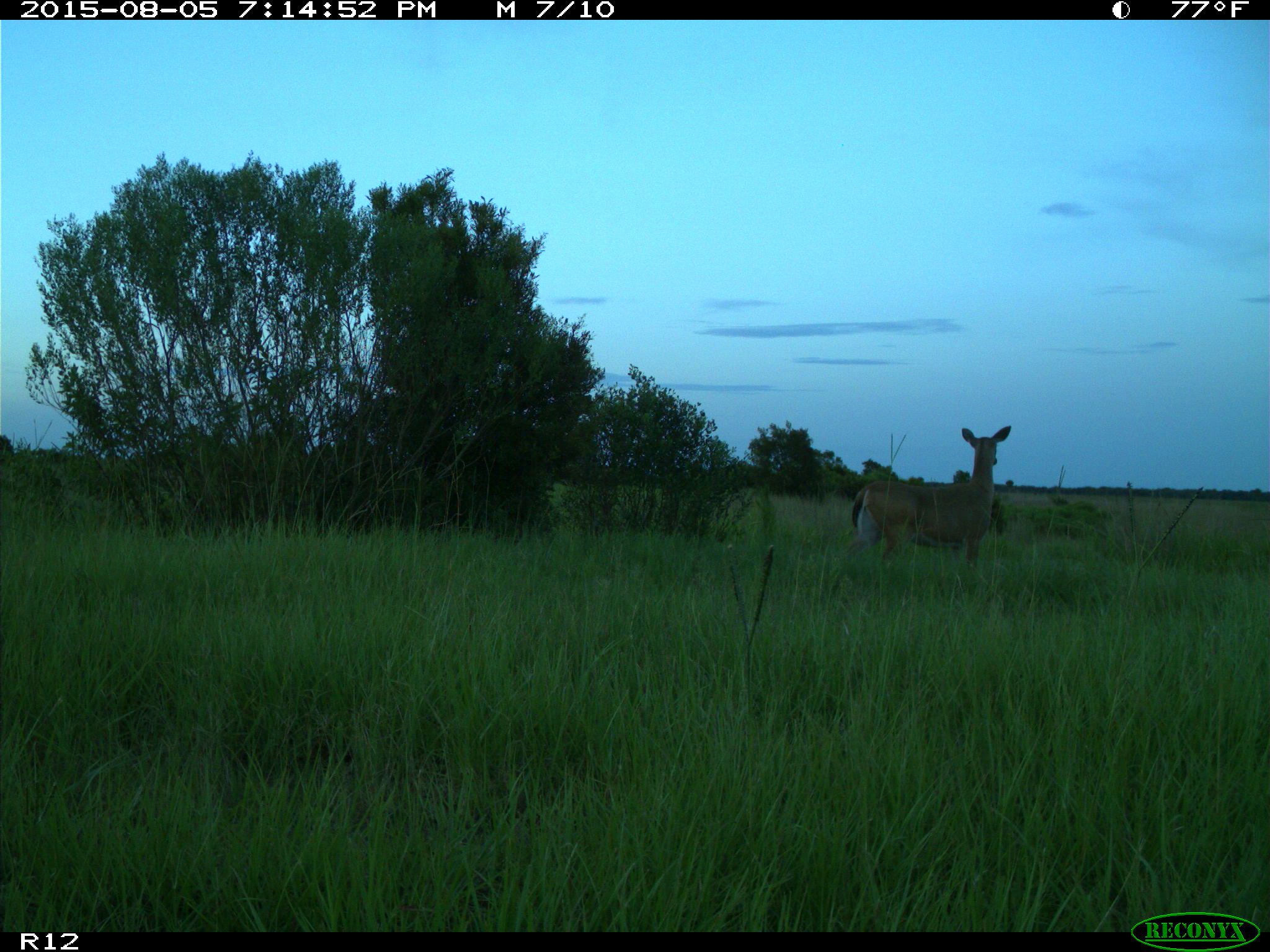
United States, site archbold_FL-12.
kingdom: Animalia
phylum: Chordata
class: Mammalia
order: Artiodactyla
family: Cervidae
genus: Odocoileus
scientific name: Odocoileus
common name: deer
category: unidentified deer